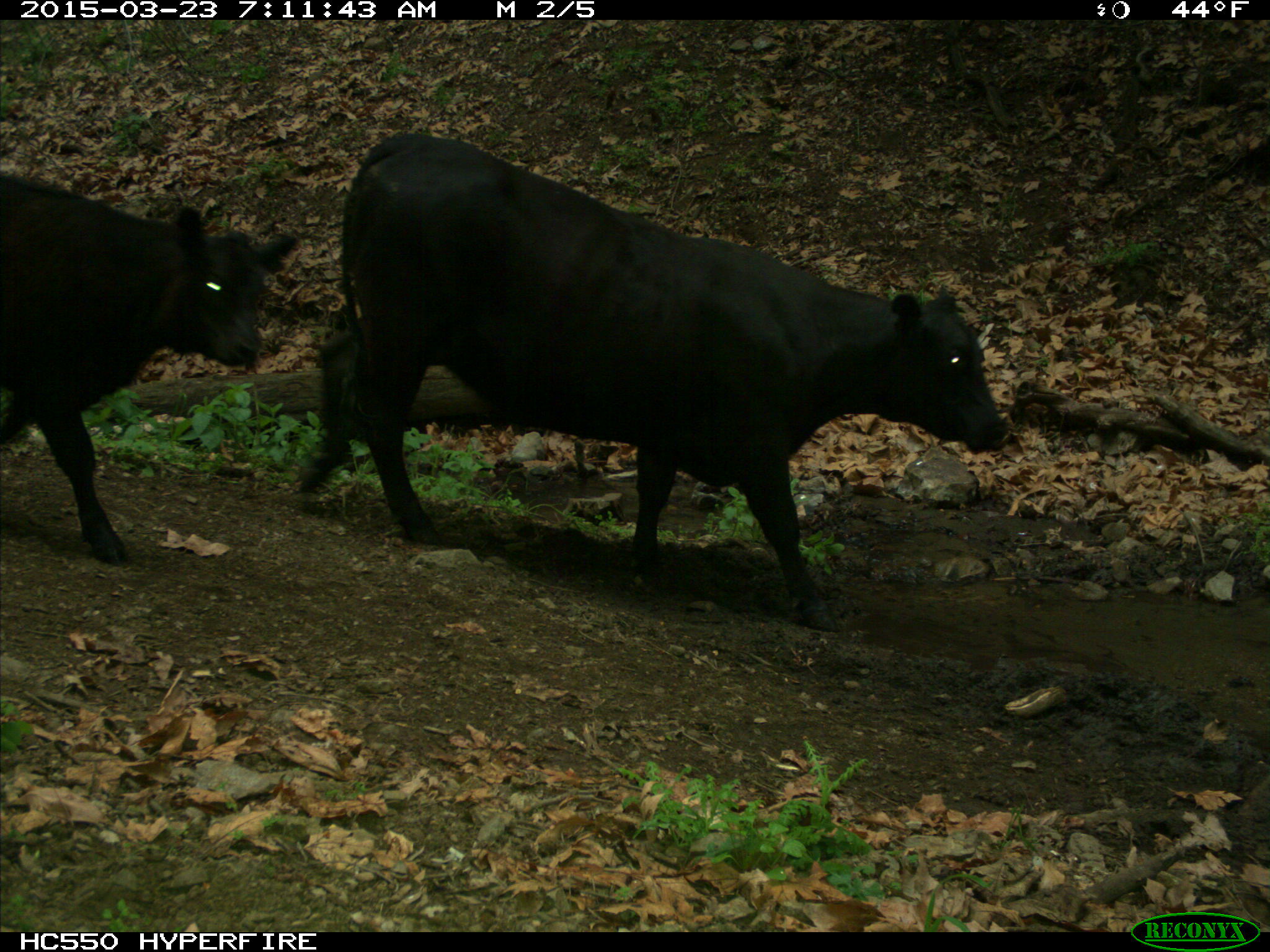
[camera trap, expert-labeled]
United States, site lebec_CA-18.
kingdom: Animalia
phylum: Chordata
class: Mammalia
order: Artiodactyla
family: Bovidae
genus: Bos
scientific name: Bos taurus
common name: domestic cow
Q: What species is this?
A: Bos taurus (domestic cow).